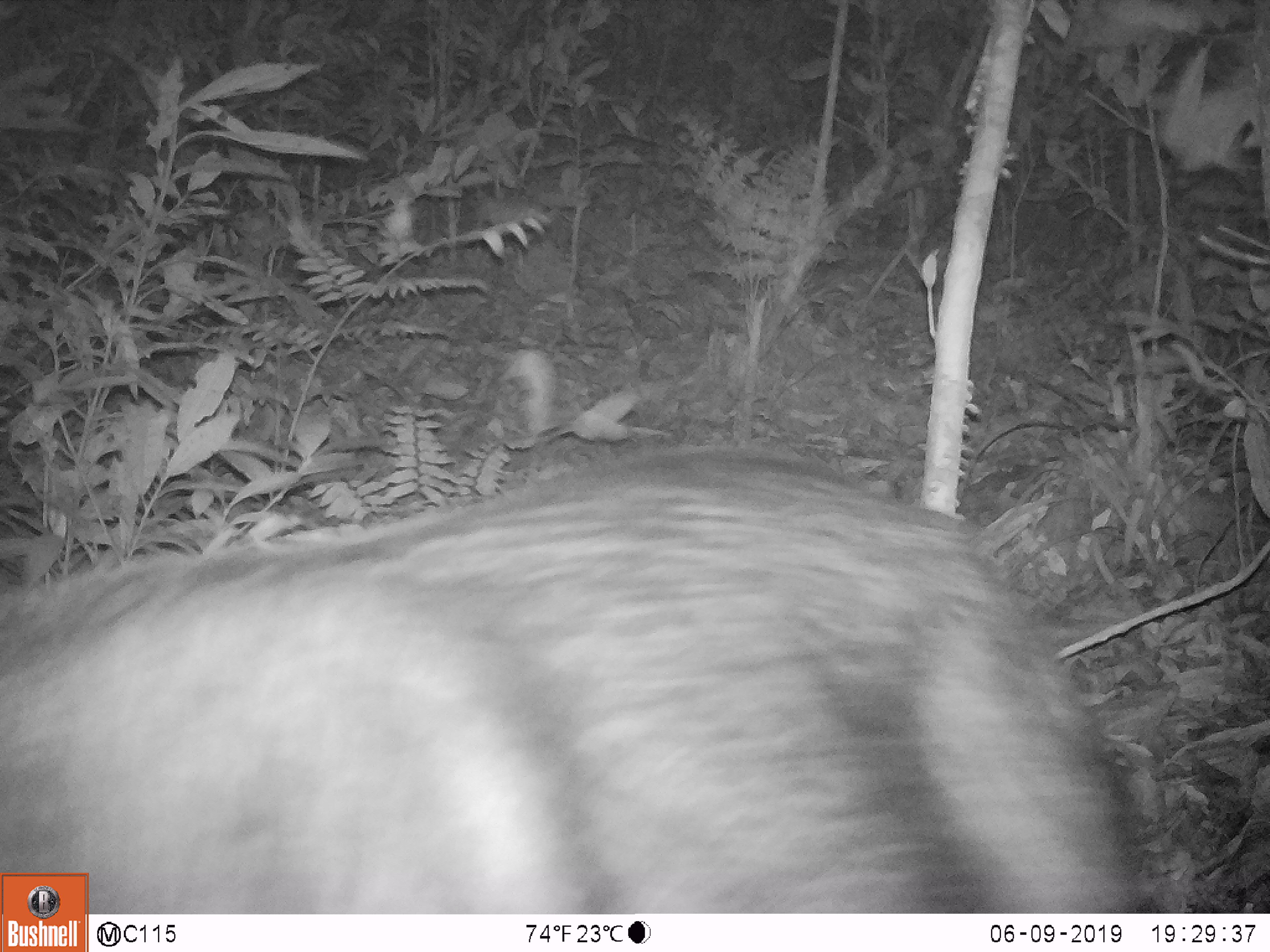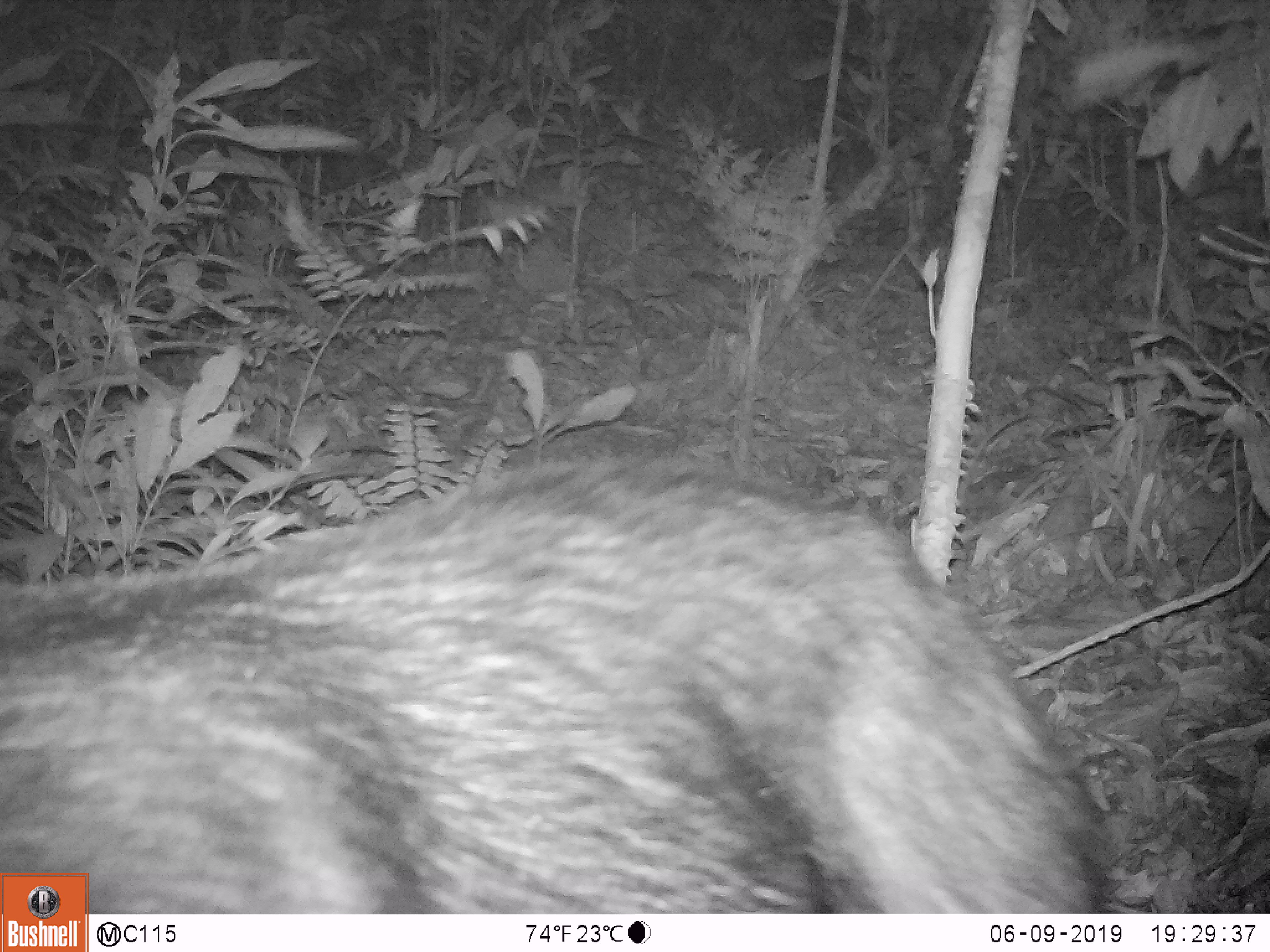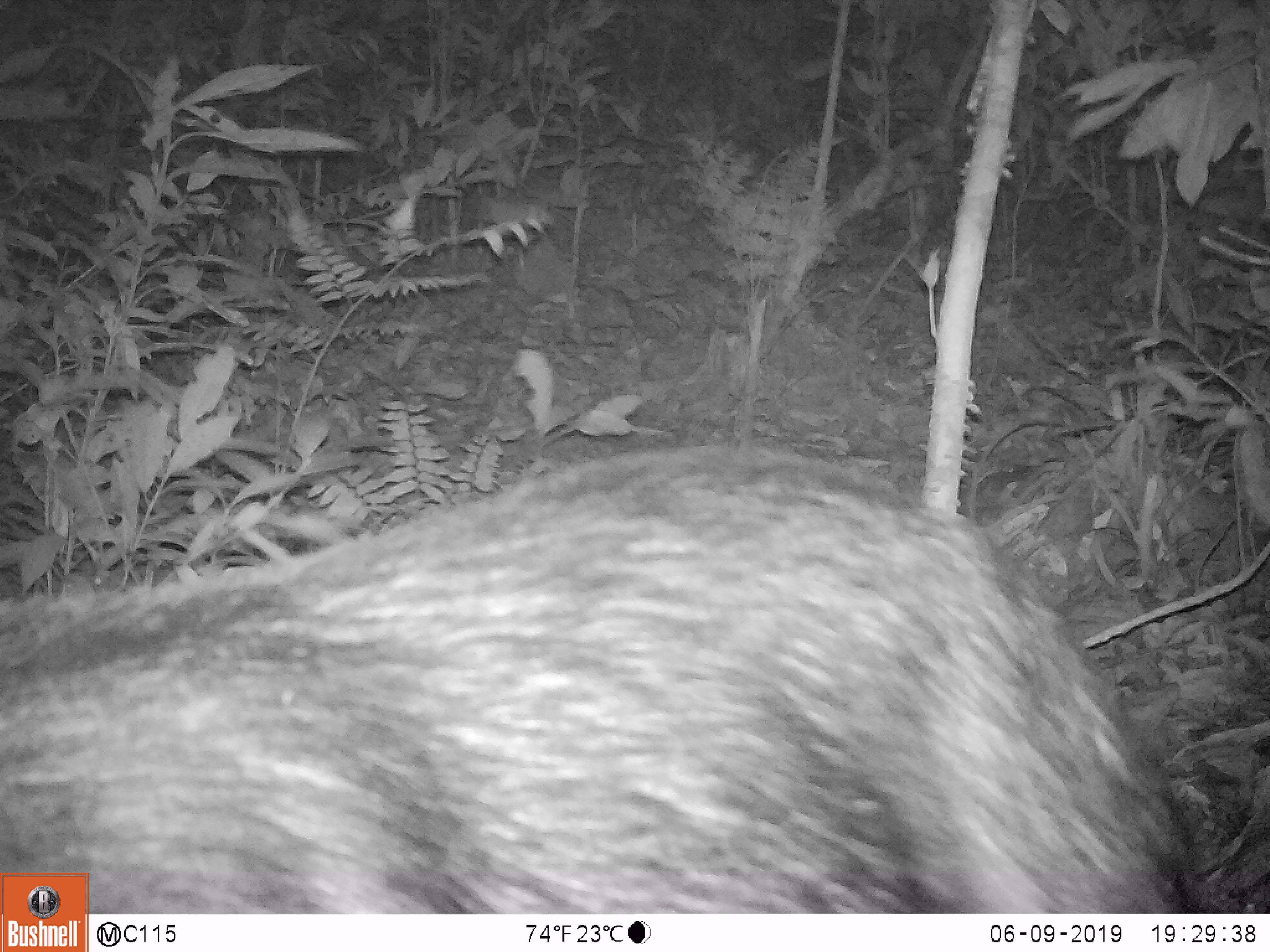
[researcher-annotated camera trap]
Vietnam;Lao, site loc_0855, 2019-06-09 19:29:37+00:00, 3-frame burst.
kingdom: Animalia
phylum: Chordata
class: Mammalia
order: Artiodactyla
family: Bovidae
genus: Capricornis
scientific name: Capricornis sumatraensis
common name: chinese serow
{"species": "chinese serow (Capricornis sumatraensis)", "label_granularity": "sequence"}